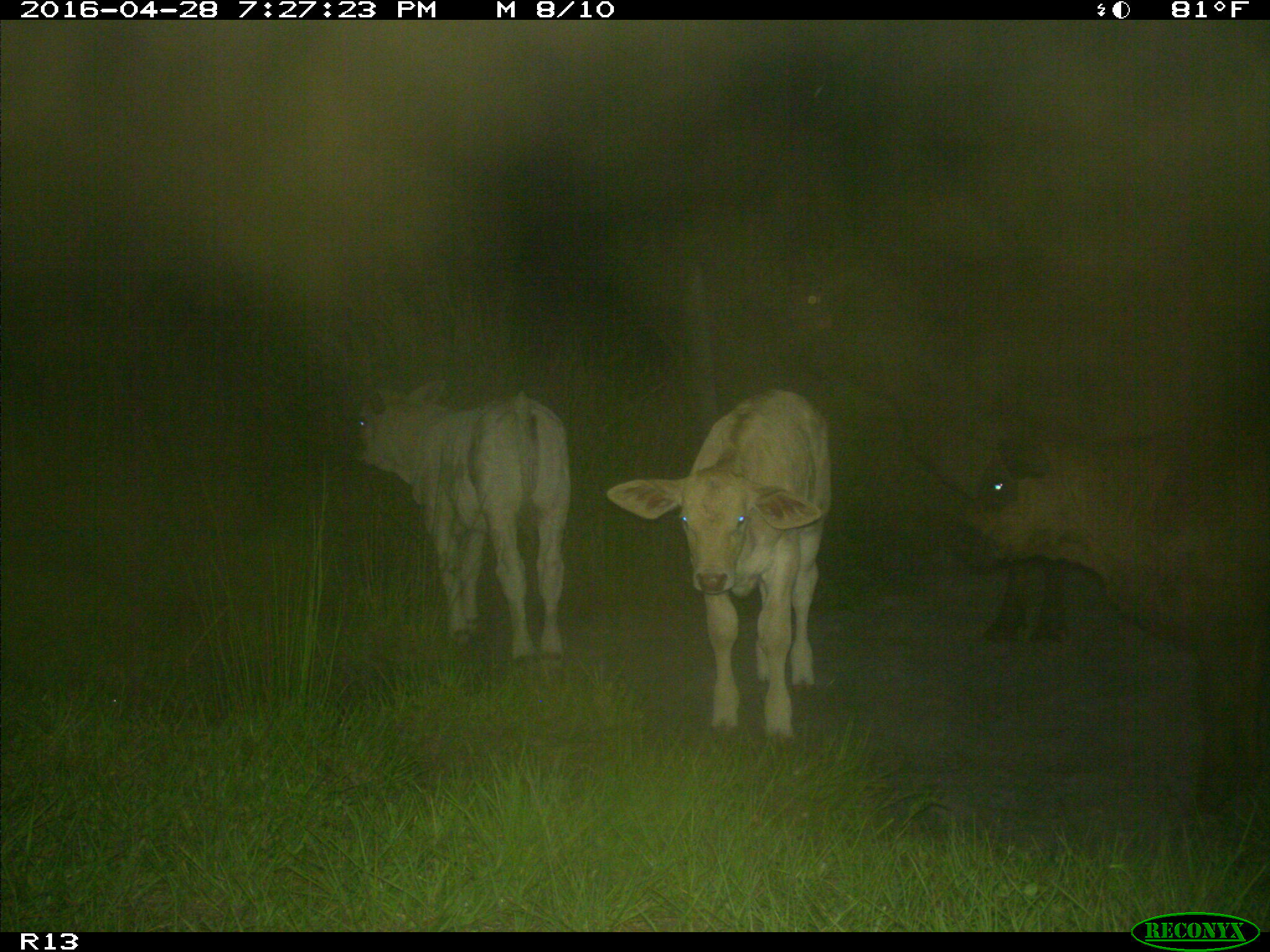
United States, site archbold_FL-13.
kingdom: Animalia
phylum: Chordata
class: Mammalia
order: Artiodactyla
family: Bovidae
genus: Bos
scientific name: Bos taurus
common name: domestic cow